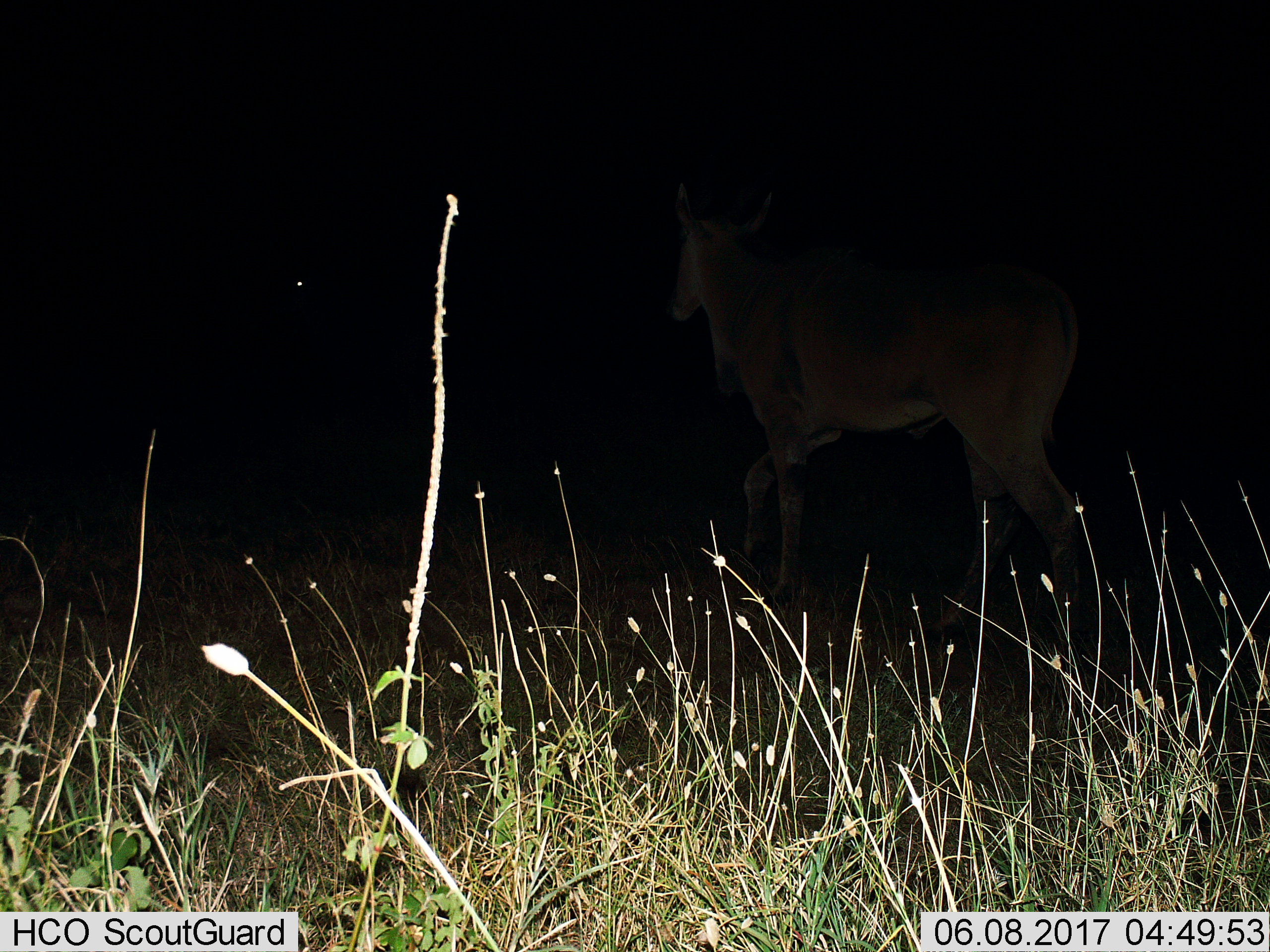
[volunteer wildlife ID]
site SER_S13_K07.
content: unidentified animal